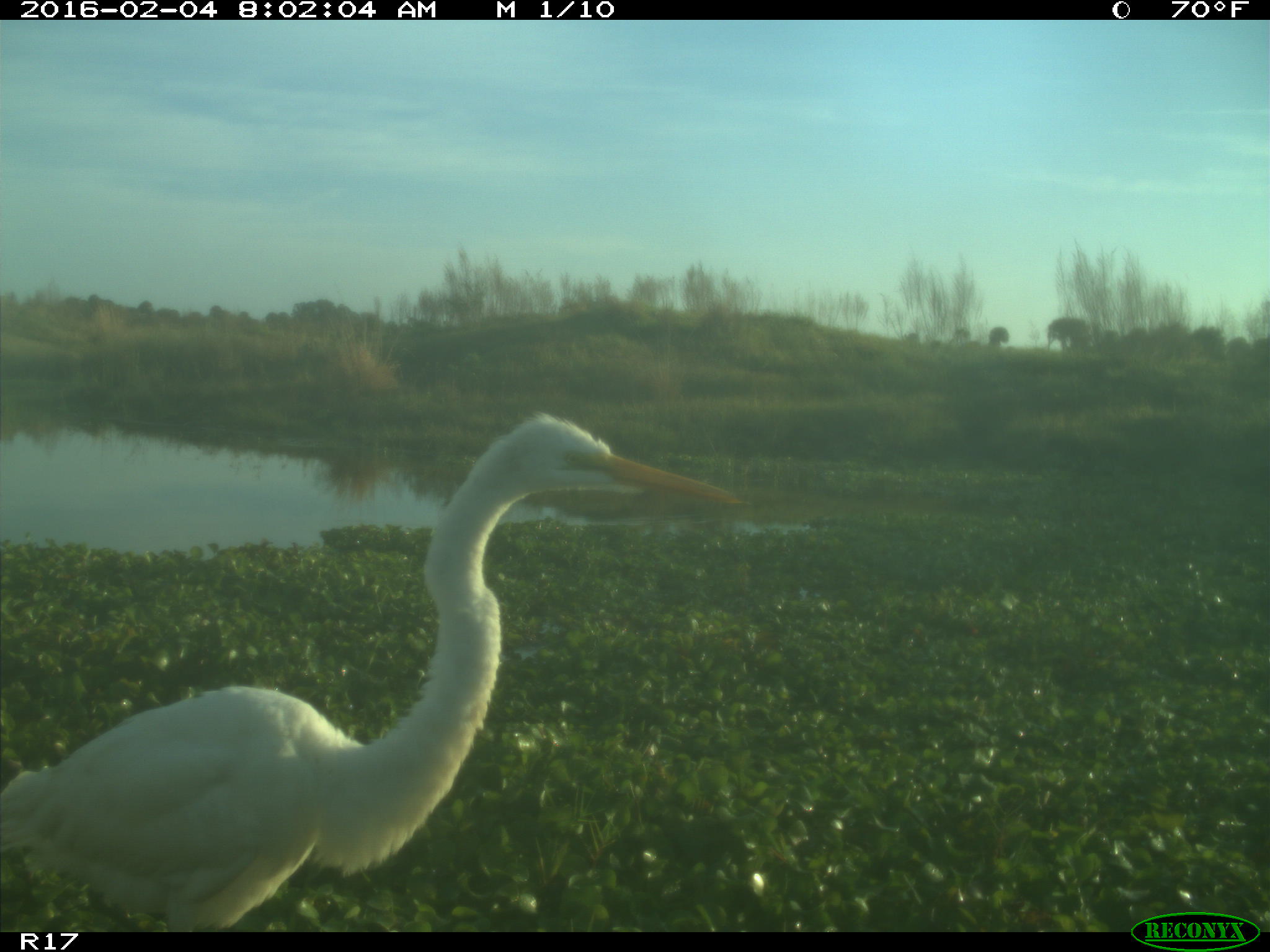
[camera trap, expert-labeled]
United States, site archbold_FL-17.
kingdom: Animalia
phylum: Chordata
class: Aves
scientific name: Aves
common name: birds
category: unidentified bird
Unidentified bird (birds) (Aves).